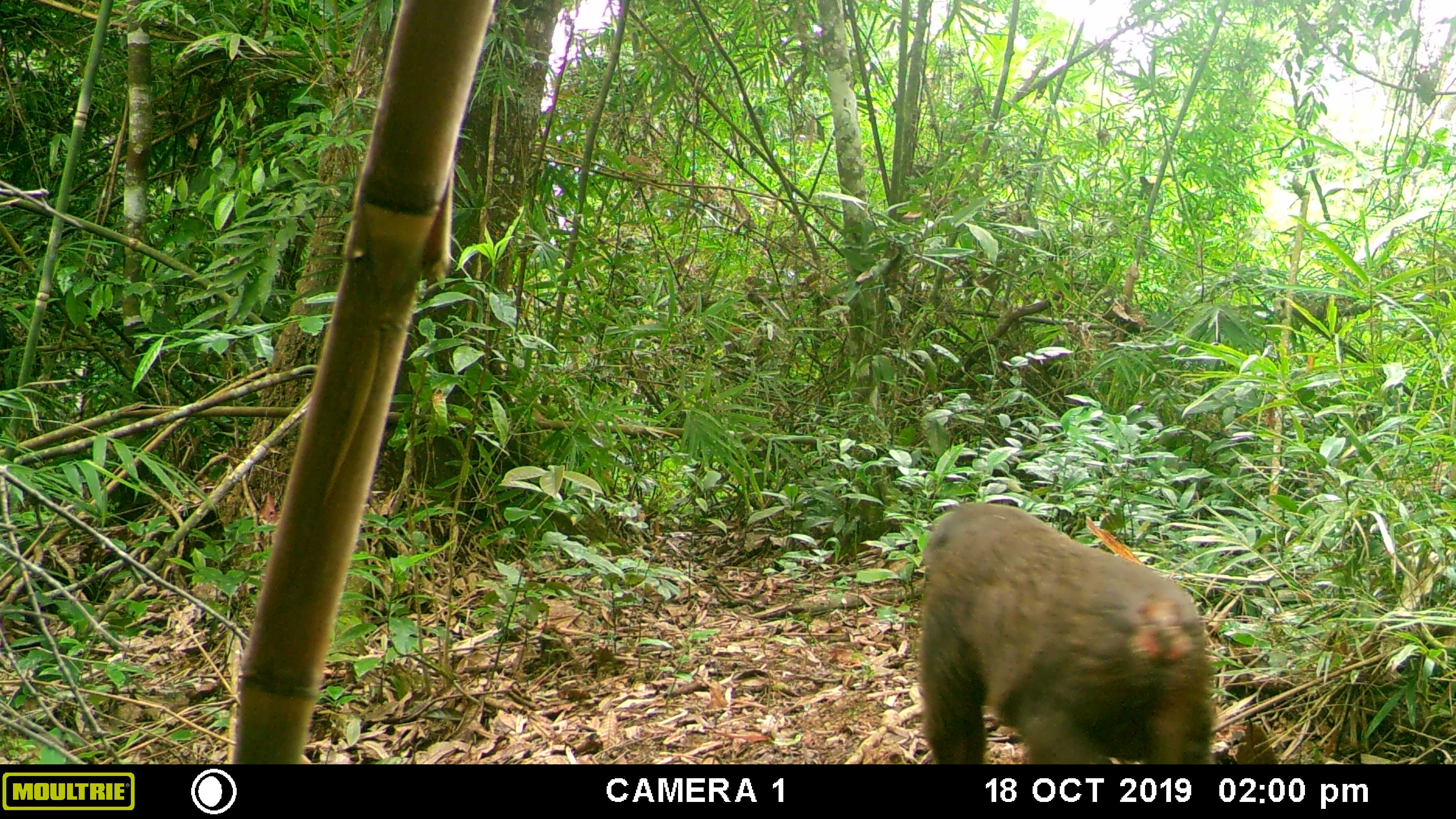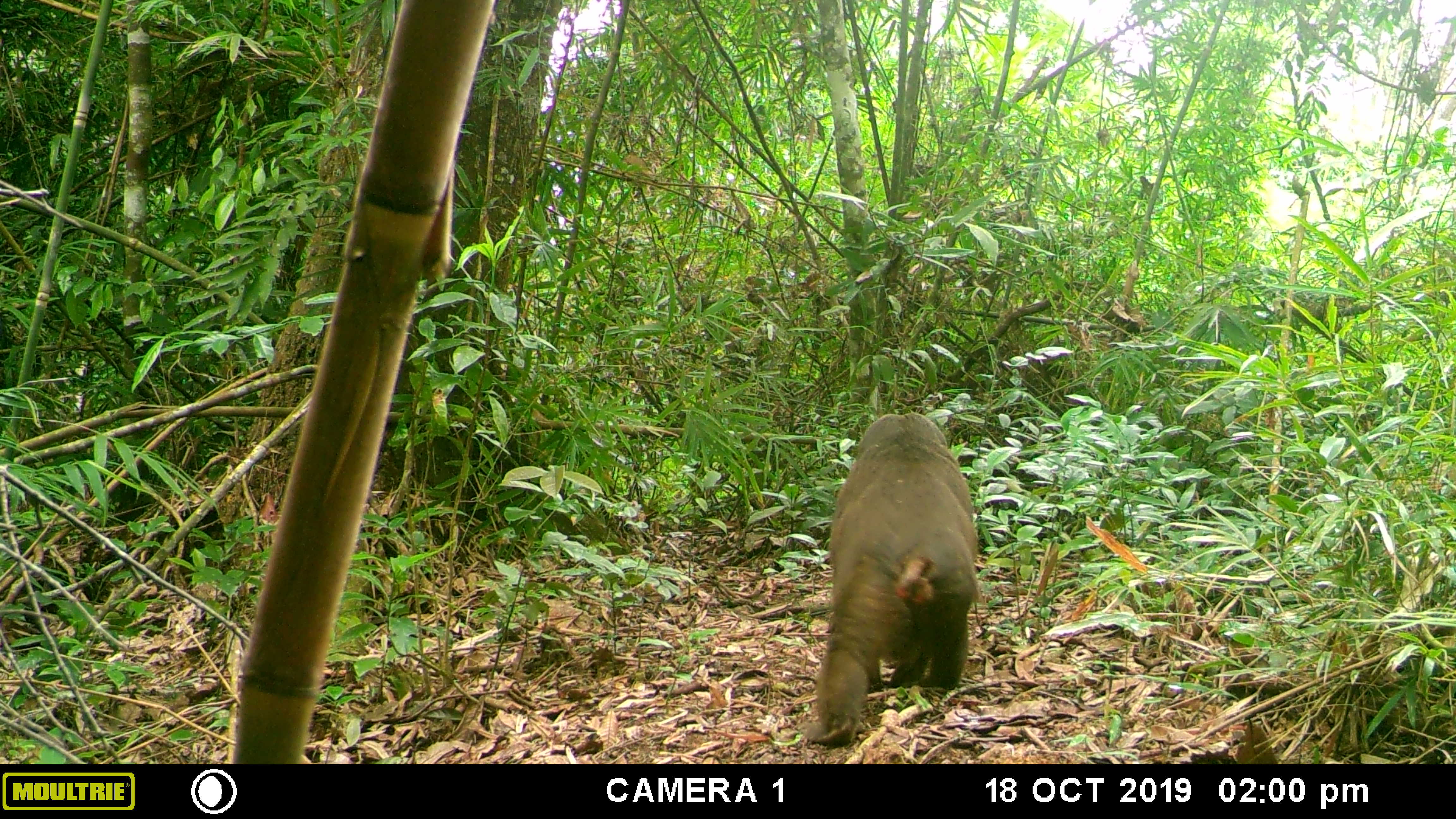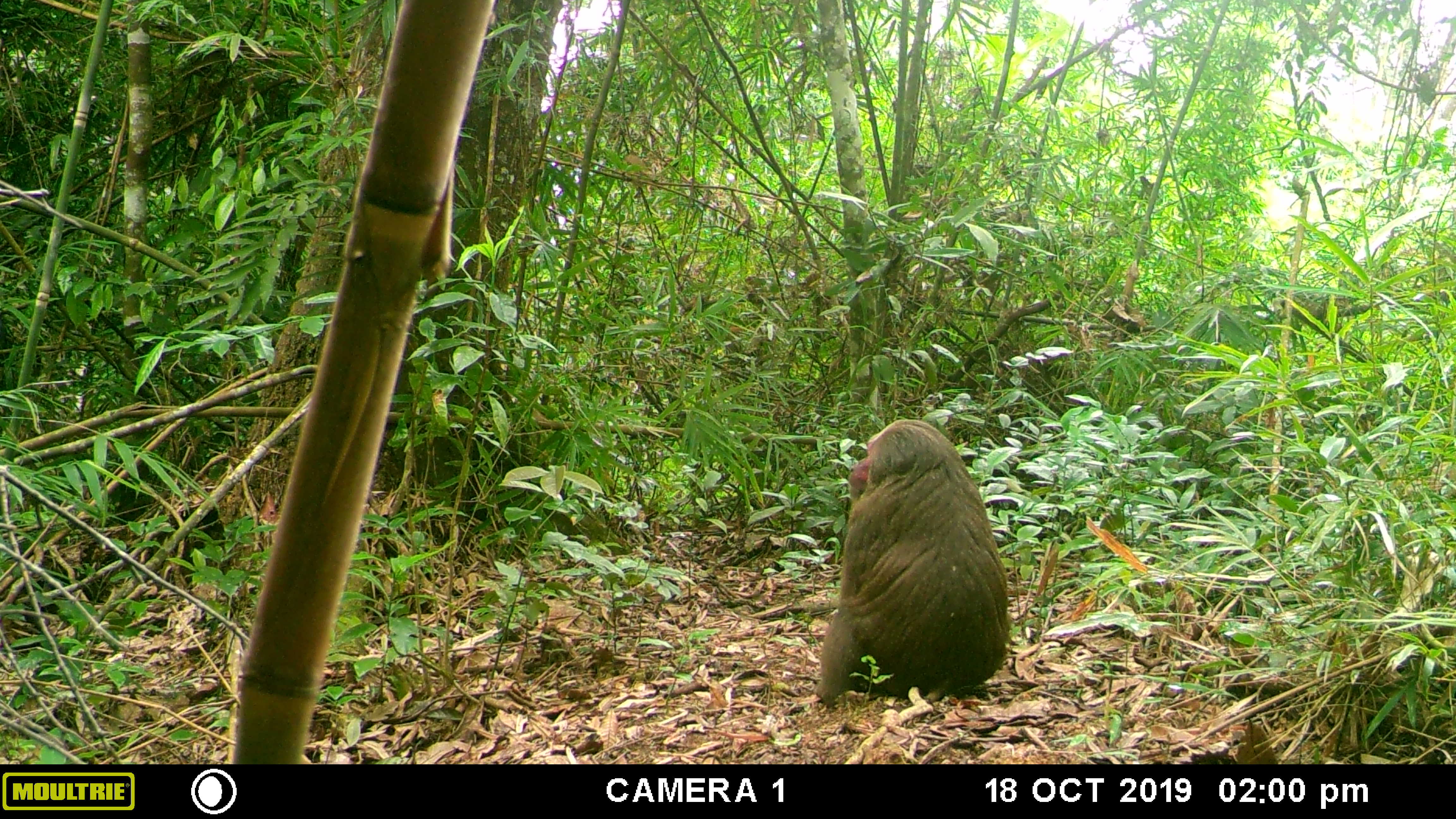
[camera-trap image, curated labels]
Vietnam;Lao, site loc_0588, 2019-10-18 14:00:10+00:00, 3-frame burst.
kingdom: Animalia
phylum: Chordata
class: Mammalia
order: Primates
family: Cercopithecidae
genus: Macaca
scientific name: Macaca arctoides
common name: stump-tailed macaque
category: stump tailed macaque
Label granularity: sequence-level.